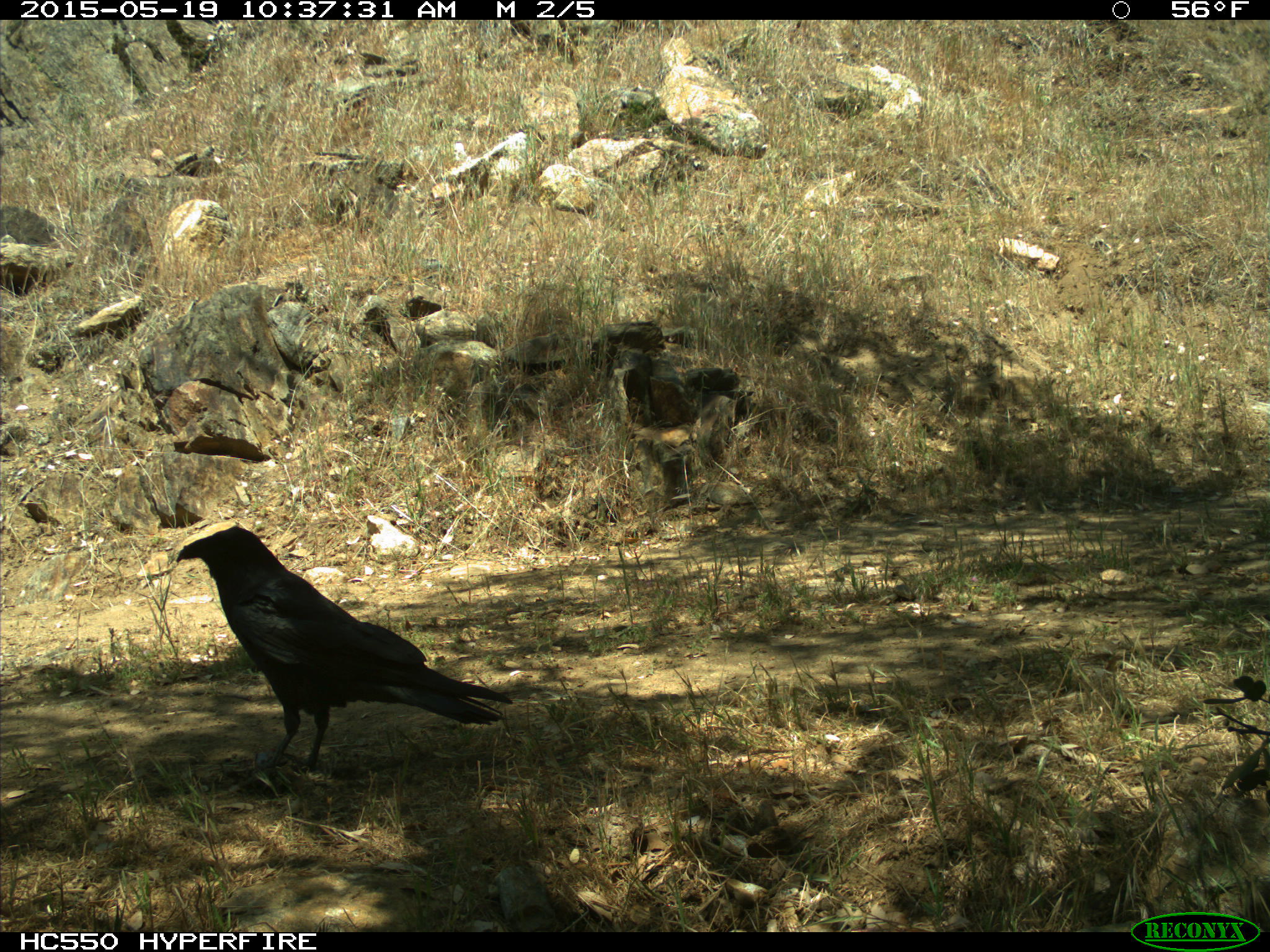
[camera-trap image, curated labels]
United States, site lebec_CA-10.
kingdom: Animalia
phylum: Chordata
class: Aves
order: Passeriformes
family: Corvidae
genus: Corvus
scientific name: Corvus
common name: crows and ravens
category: unidentified corvus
Unidentified corvus (crows and ravens) (Corvus).